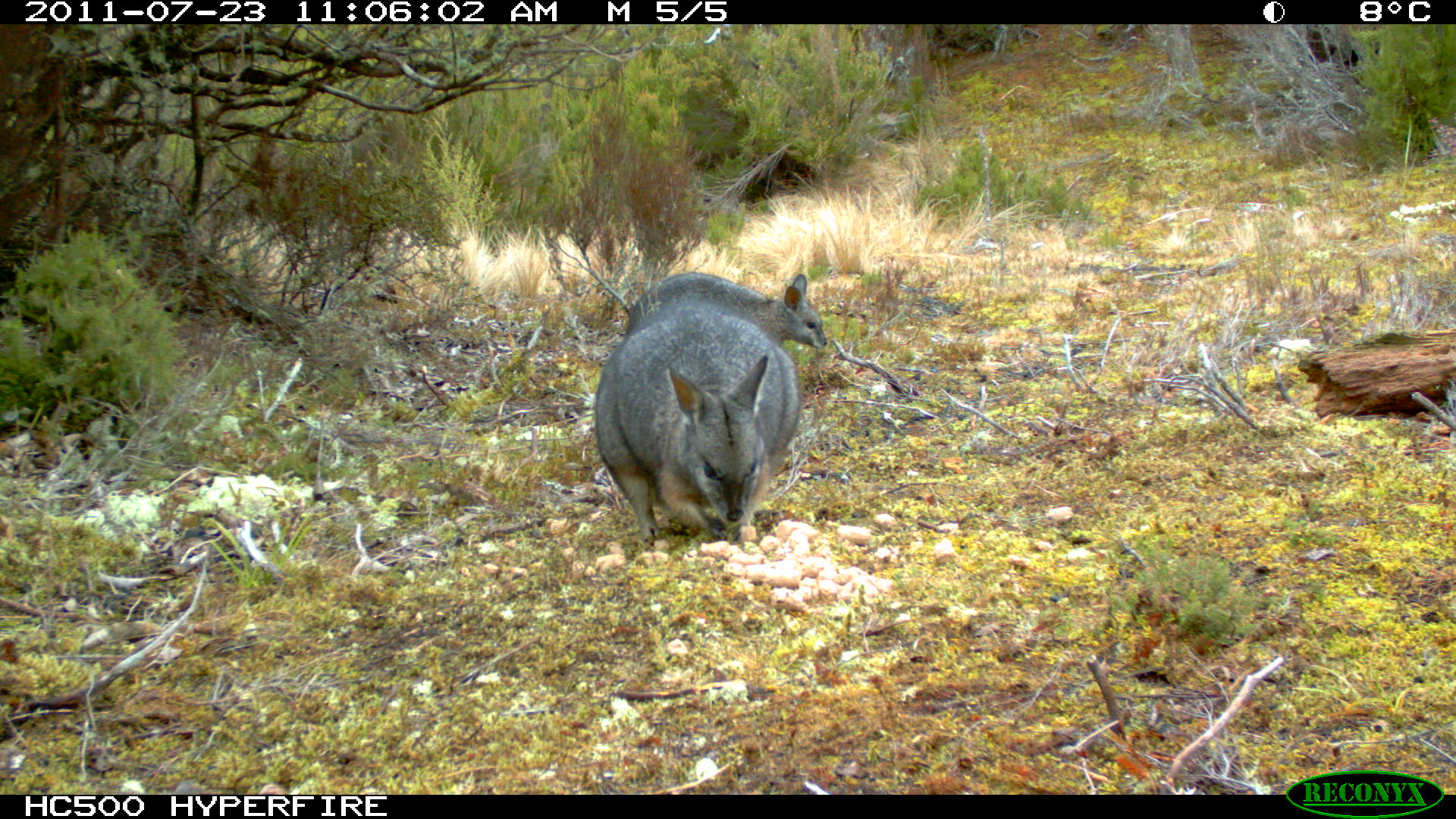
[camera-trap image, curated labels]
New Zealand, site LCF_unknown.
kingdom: Animalia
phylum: Chordata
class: Mammalia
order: Diprotodontia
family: Macropodidae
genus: Notamacropus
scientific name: Notamacropus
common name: wallaby